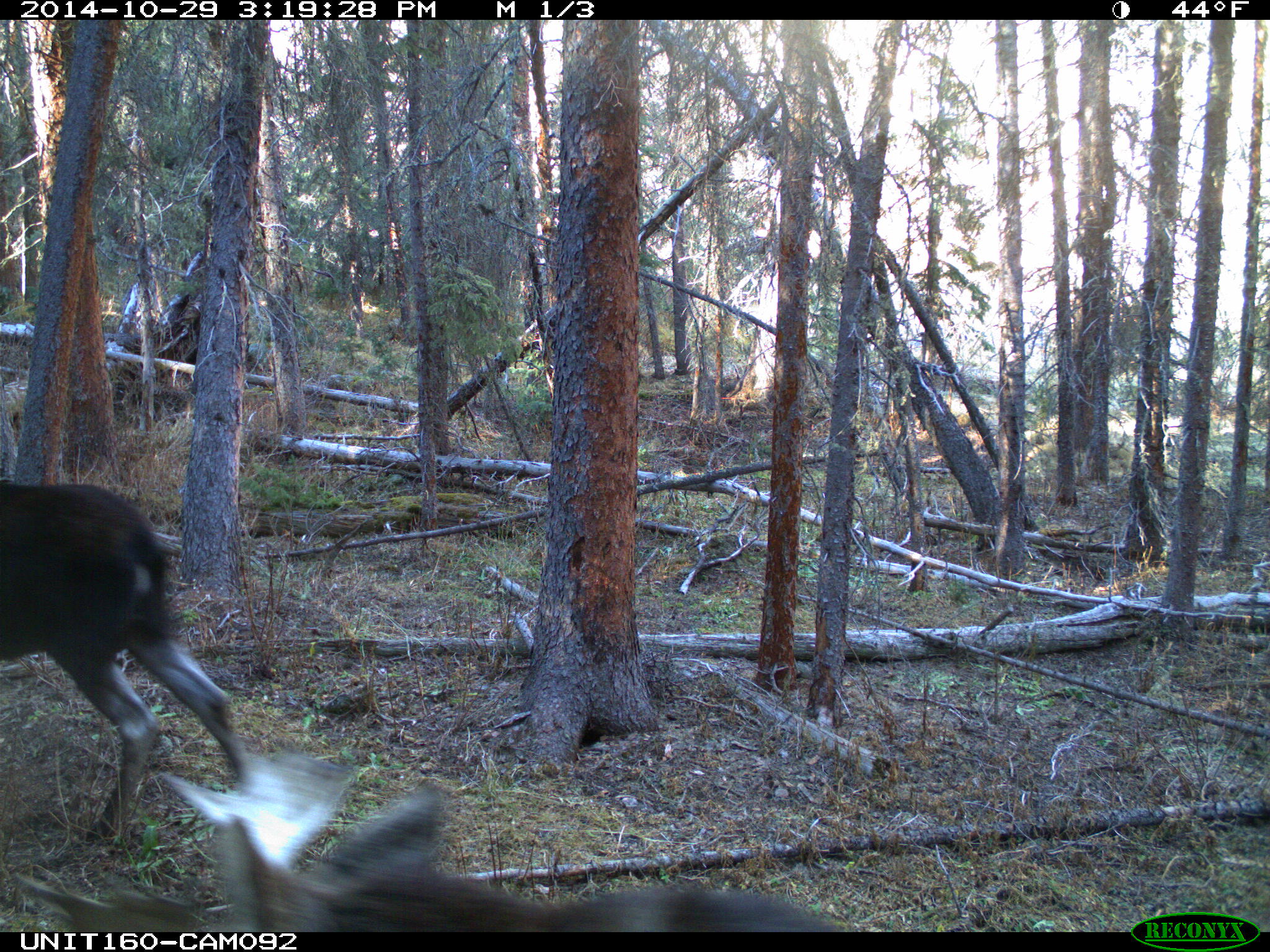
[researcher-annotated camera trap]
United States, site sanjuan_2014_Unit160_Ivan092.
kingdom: Animalia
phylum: Chordata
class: Mammalia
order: Artiodactyla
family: Cervidae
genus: Alces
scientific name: Alces alces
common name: moose